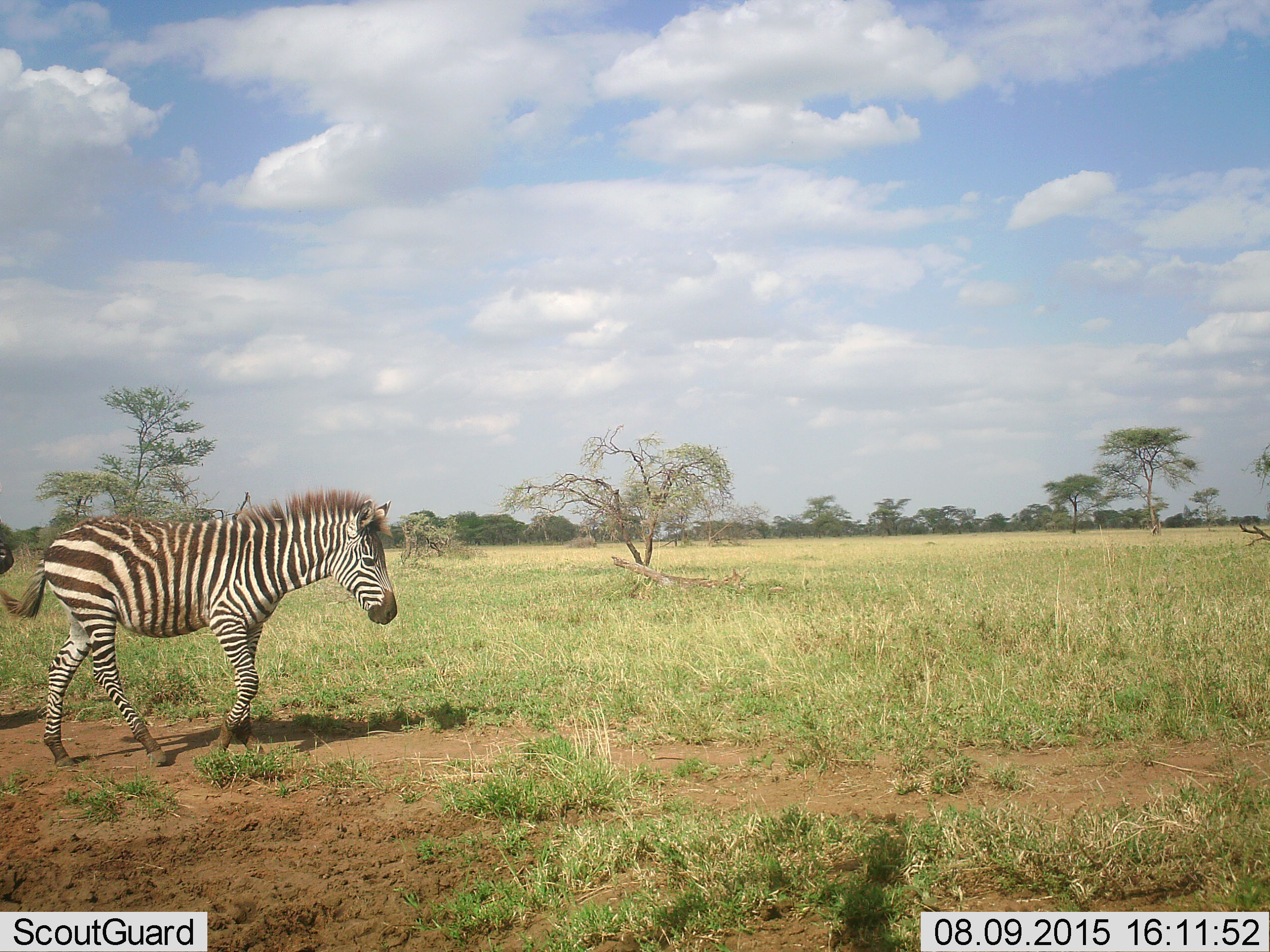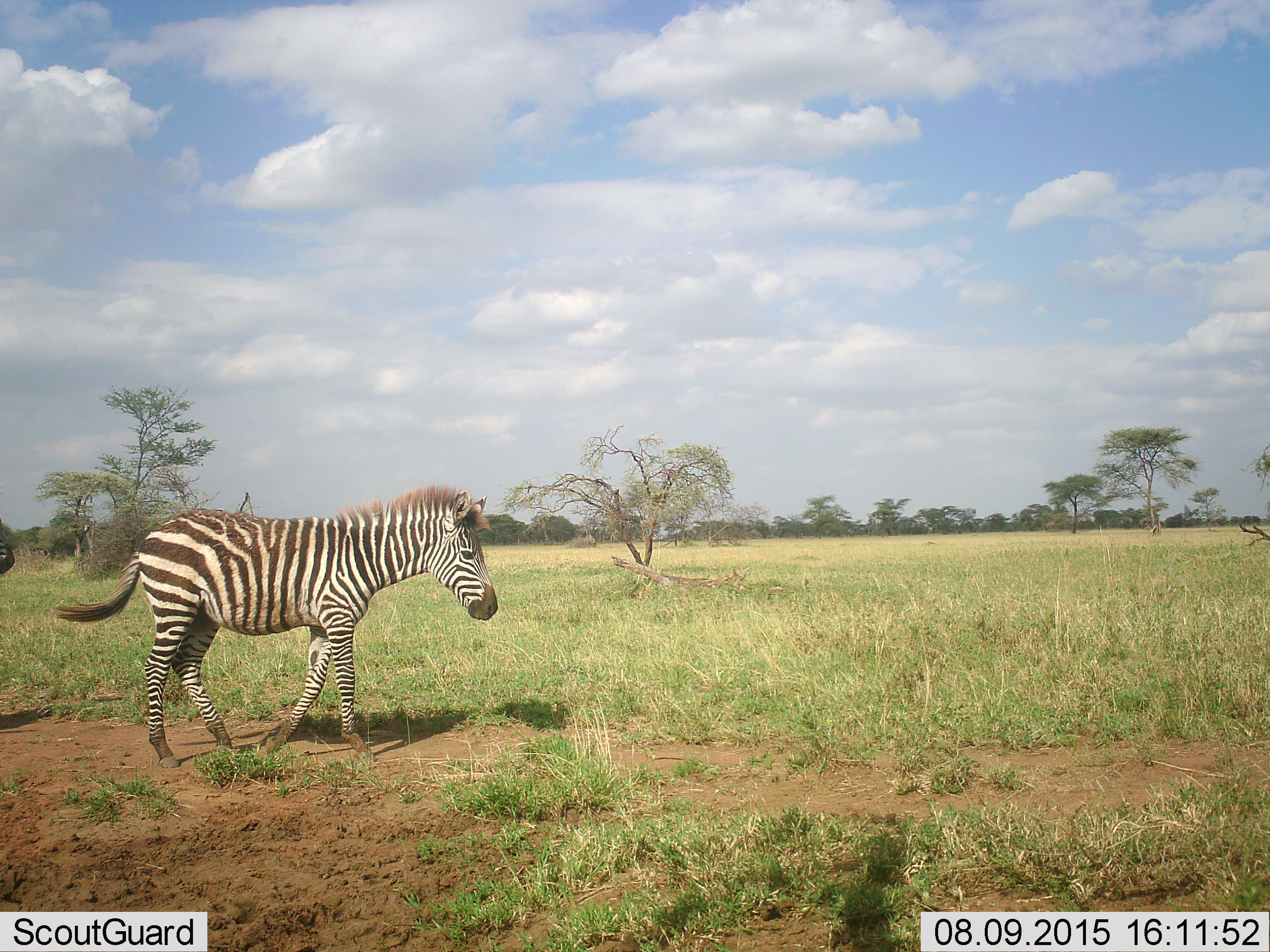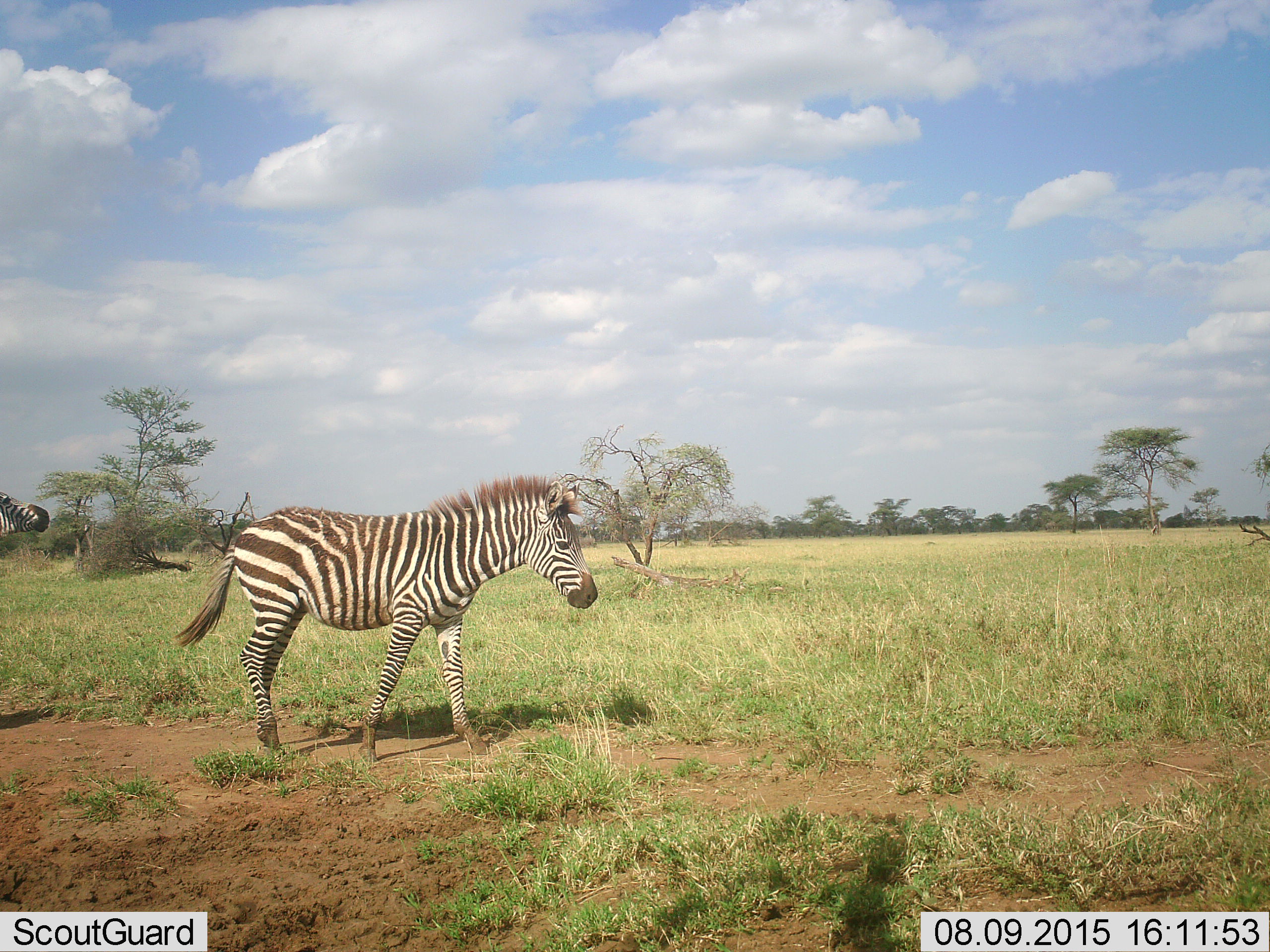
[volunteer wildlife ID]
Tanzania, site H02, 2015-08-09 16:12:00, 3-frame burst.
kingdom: Animalia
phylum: Chordata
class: Mammalia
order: Perissodactyla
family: Equidae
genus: Equus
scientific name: Equus quagga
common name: plains zebra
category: zebra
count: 2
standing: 10%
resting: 0%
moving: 90%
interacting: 0%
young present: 10%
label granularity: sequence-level